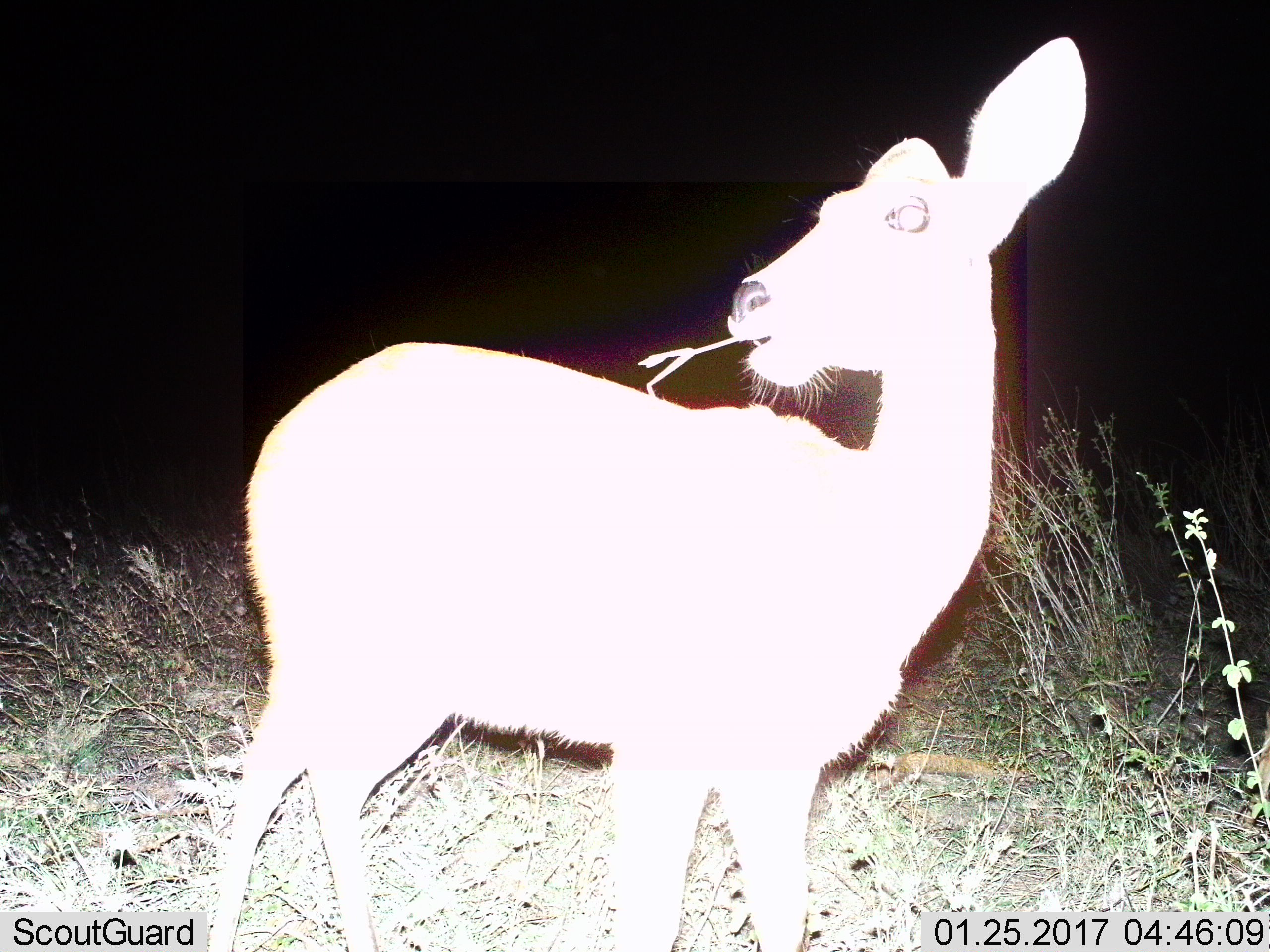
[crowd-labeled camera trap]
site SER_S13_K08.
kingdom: Animalia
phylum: Chordata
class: Mammalia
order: Artiodactyla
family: Bovidae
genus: Redunca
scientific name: Redunca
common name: reedbuck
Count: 1.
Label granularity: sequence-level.